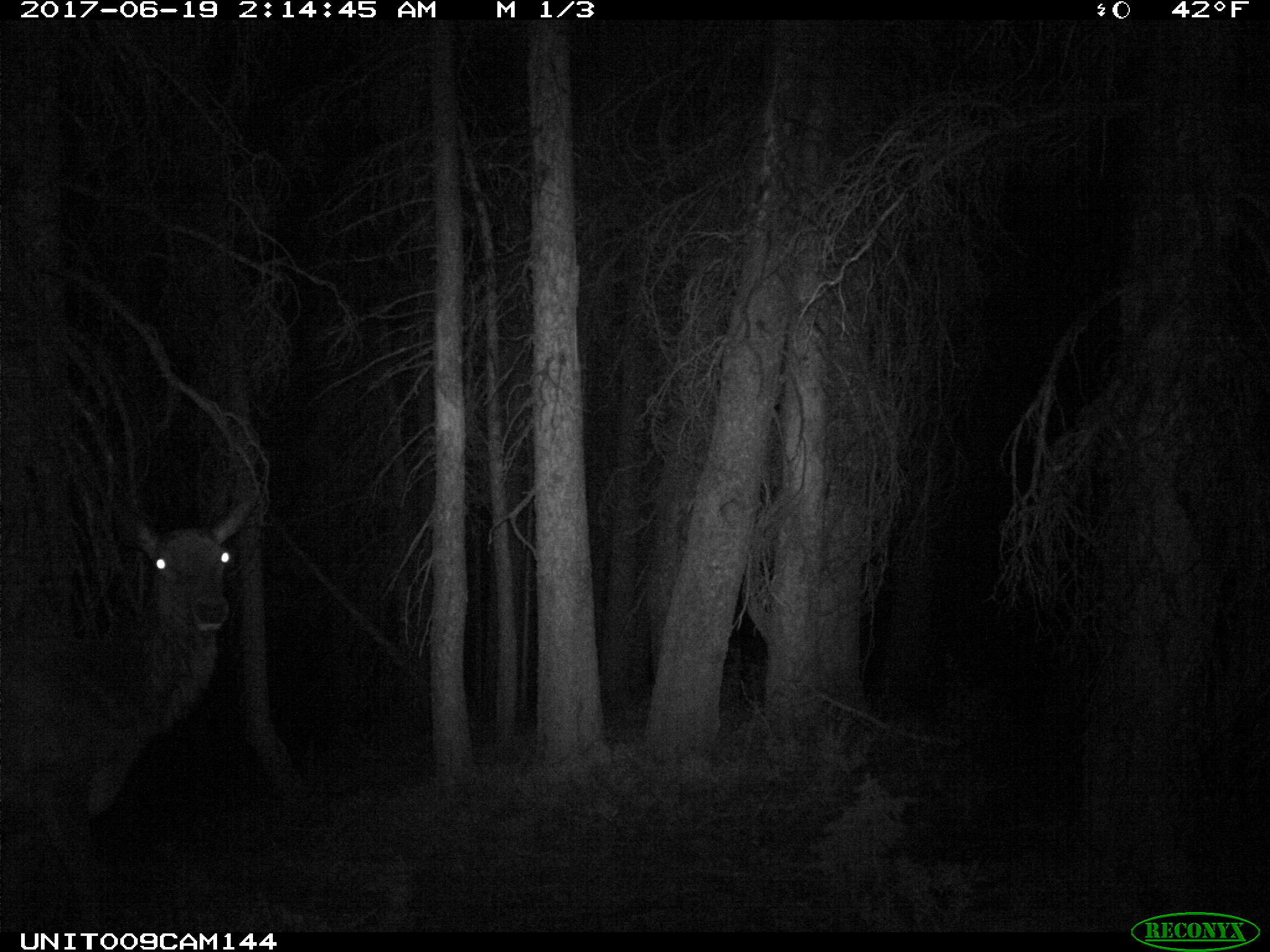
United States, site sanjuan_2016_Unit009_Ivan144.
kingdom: Animalia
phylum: Chordata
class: Mammalia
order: Artiodactyla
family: Cervidae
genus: Cervus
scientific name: Cervus elaphus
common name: red deer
Cervus elaphus (red deer).